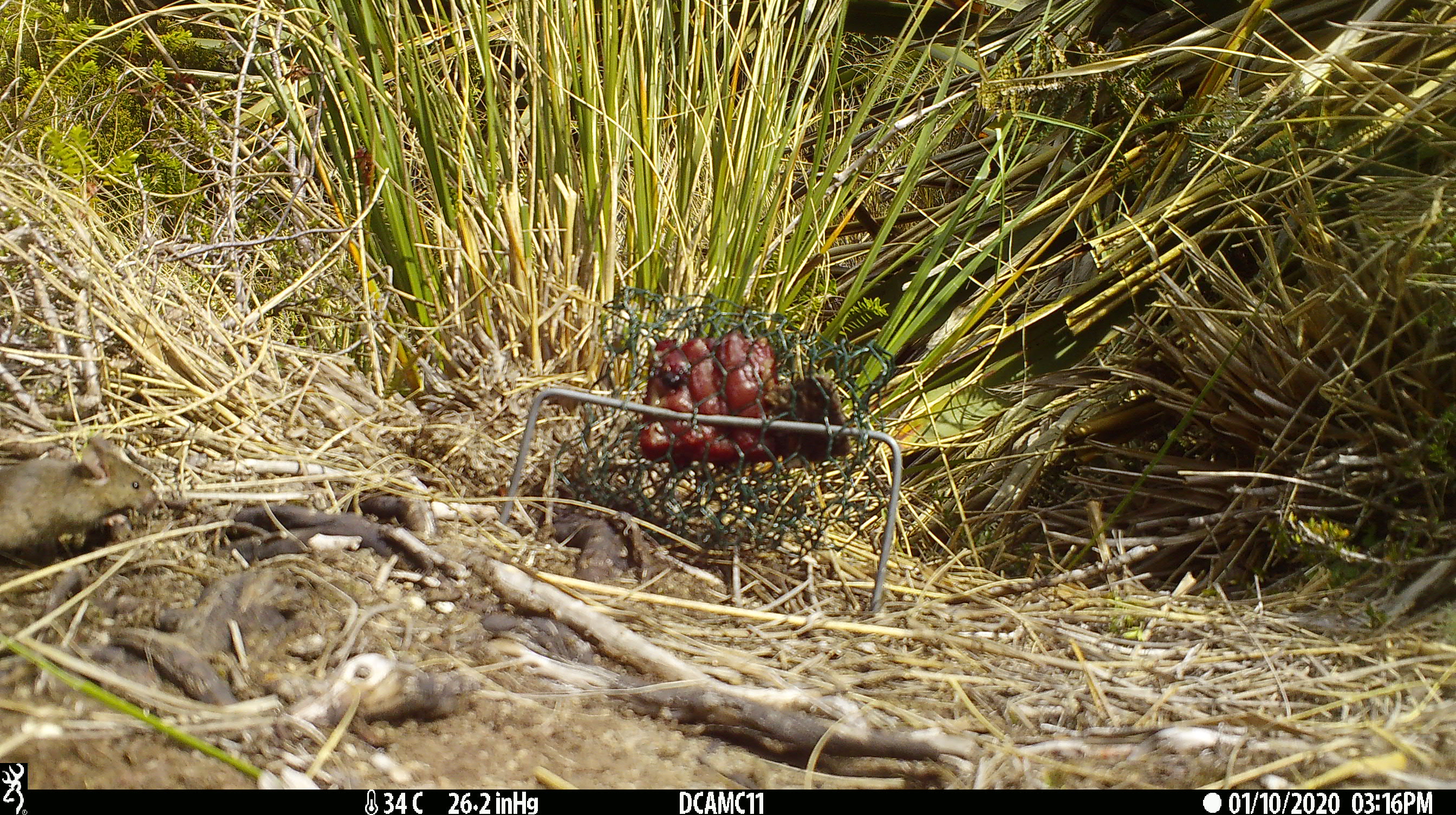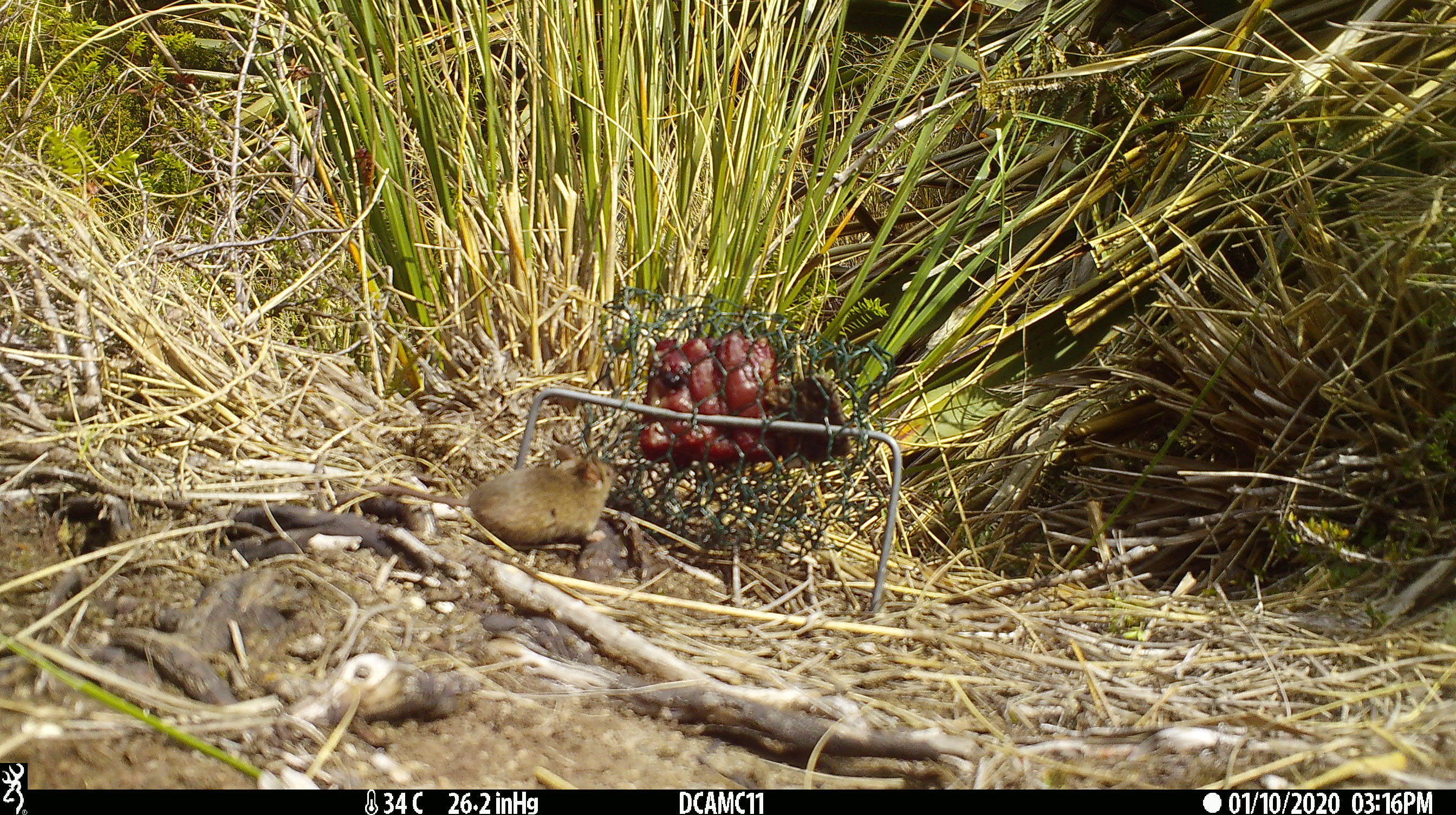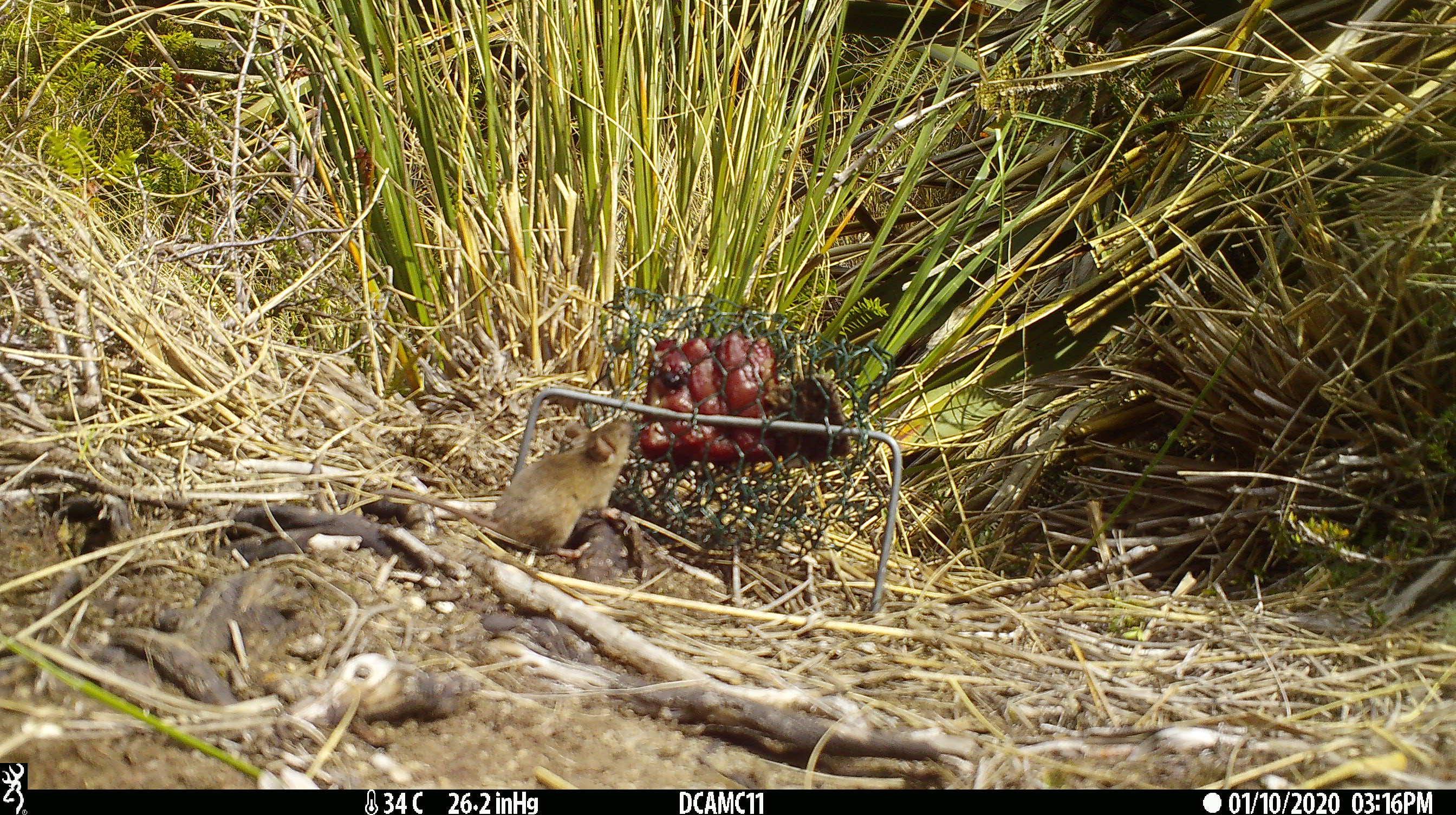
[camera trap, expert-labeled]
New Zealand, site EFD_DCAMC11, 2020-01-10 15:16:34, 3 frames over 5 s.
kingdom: Animalia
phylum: Chordata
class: Mammalia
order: Rodentia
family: Muridae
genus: Mus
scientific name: Mus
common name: mouse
Mouse (Mus).